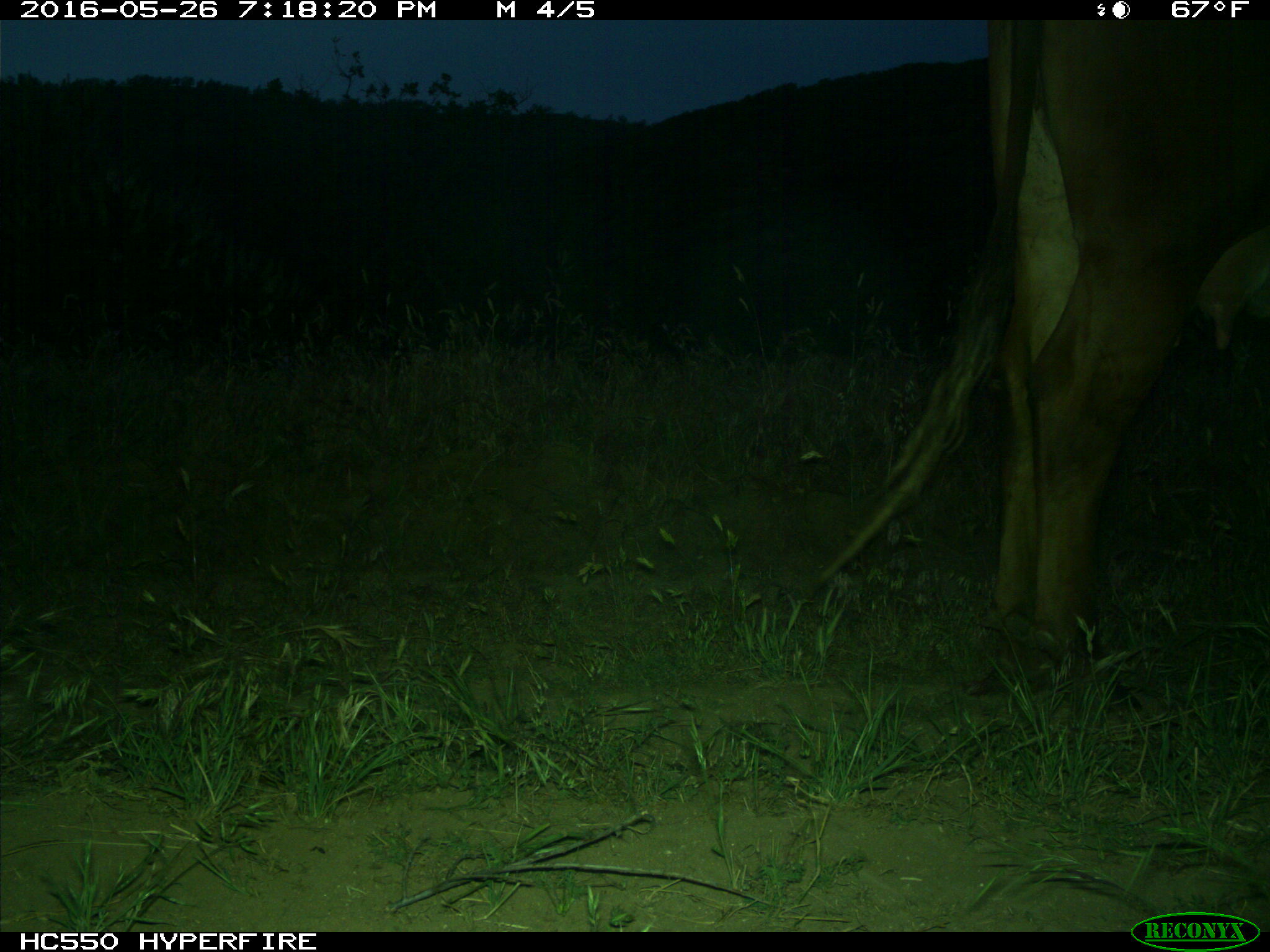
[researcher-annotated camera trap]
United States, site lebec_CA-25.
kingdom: Animalia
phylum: Chordata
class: Mammalia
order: Artiodactyla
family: Bovidae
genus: Bos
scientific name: Bos taurus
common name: domestic cow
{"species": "Bos taurus (domestic cow)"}